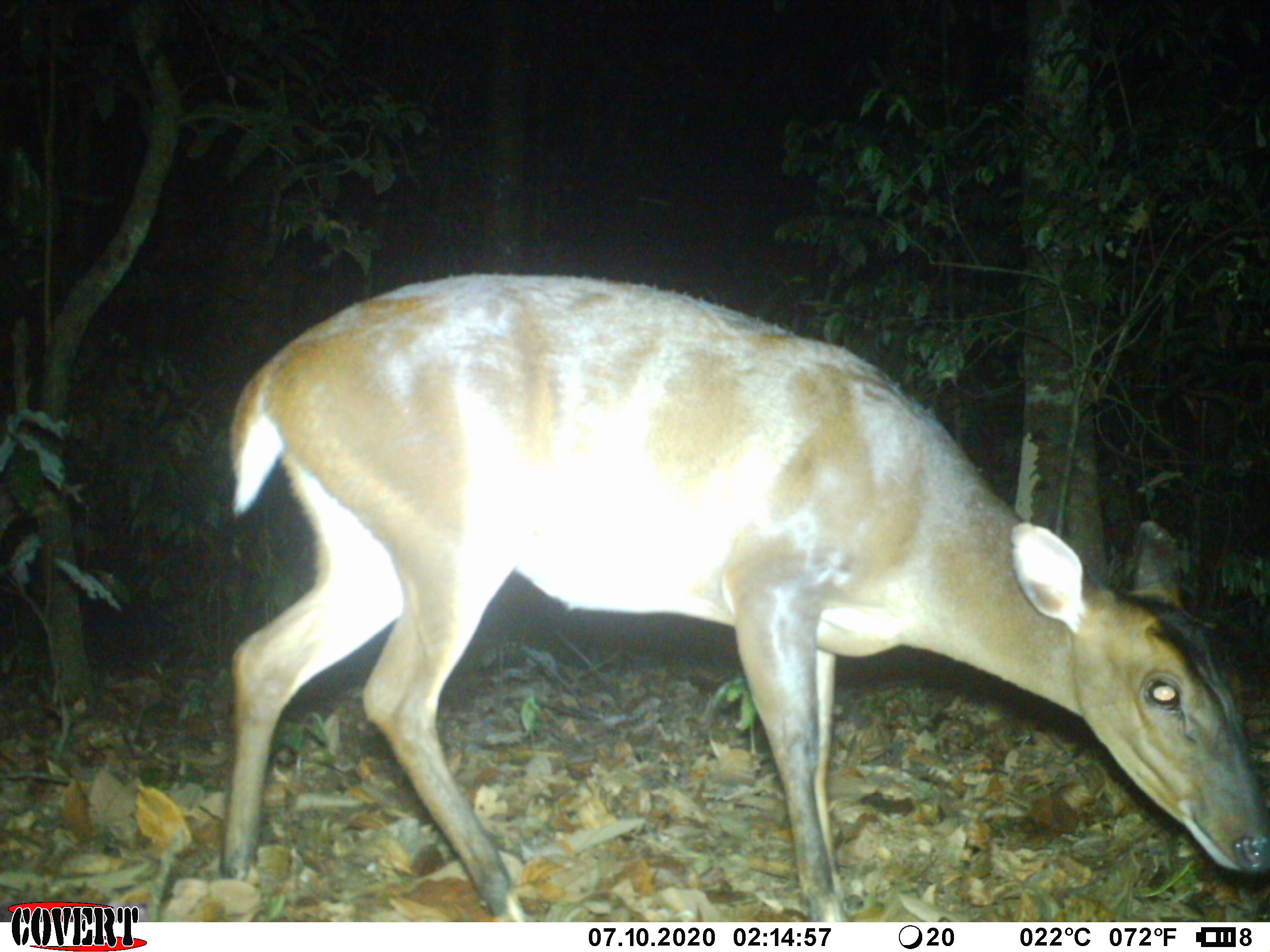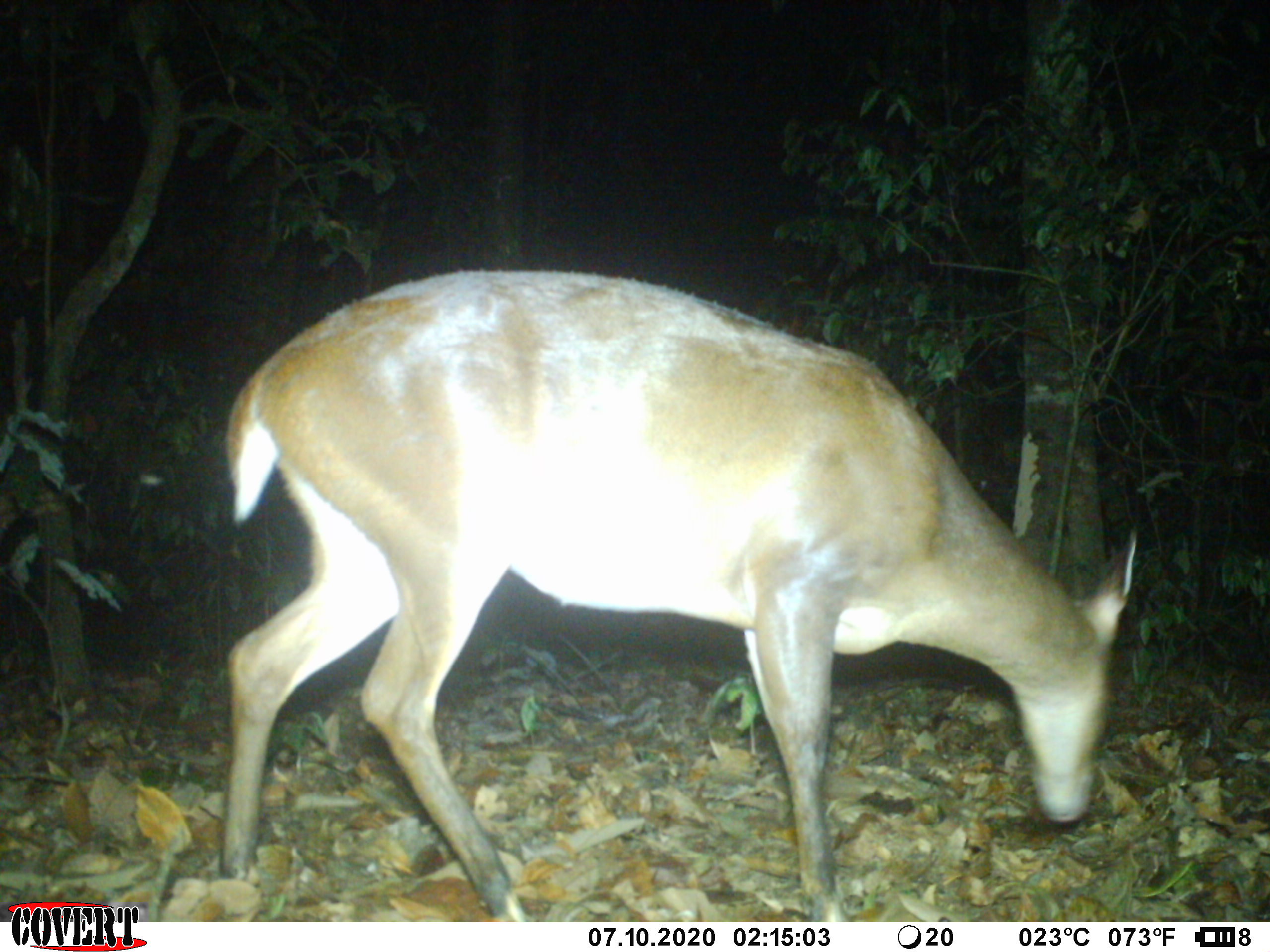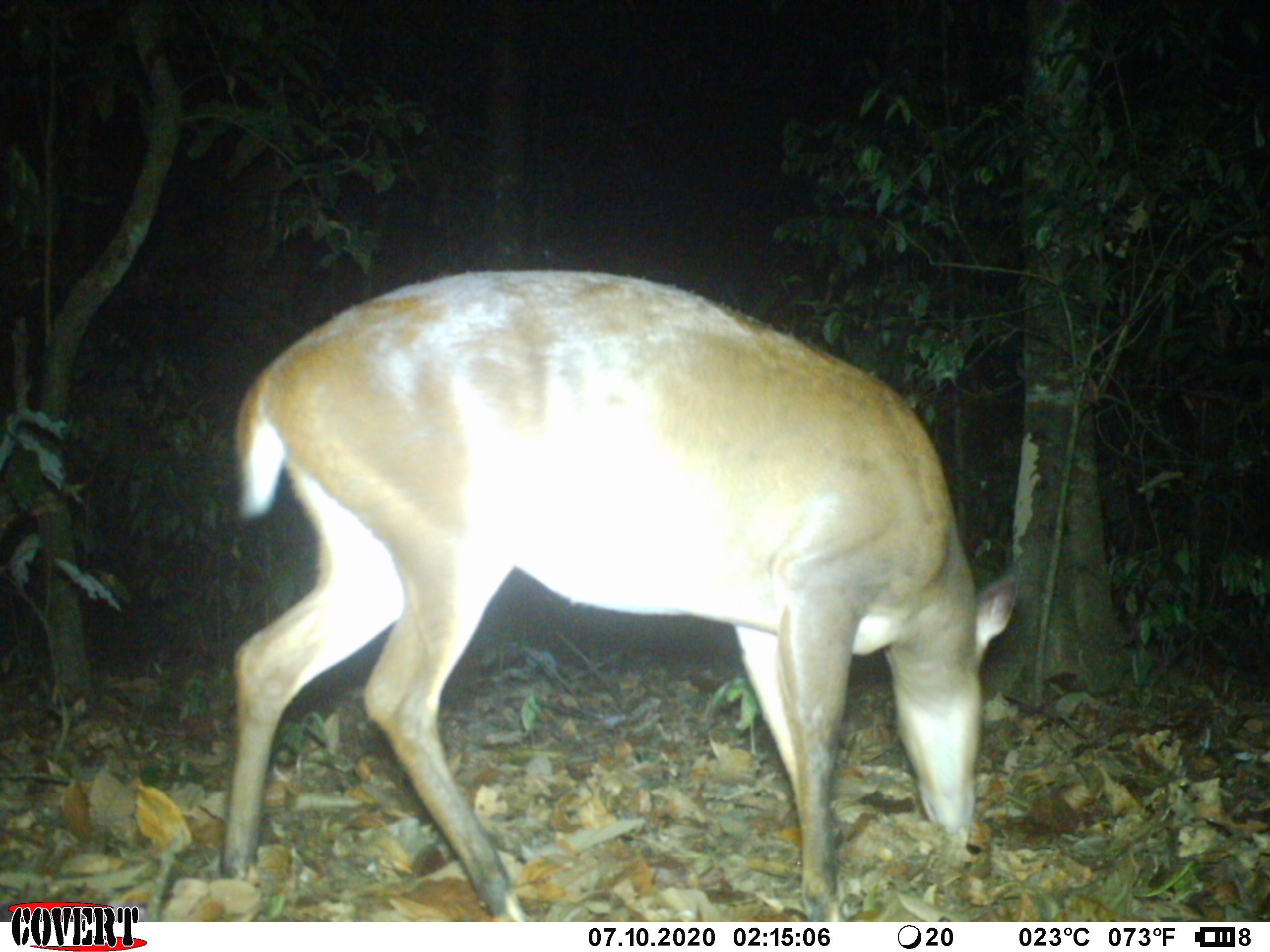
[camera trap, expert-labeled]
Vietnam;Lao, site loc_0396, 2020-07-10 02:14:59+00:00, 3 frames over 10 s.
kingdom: Animalia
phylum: Chordata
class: Mammalia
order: Artiodactyla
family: Cervidae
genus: Muntiacus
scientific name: Muntiacus vuquangensis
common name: large-antlered muntjac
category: large antlered muntjac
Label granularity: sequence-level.